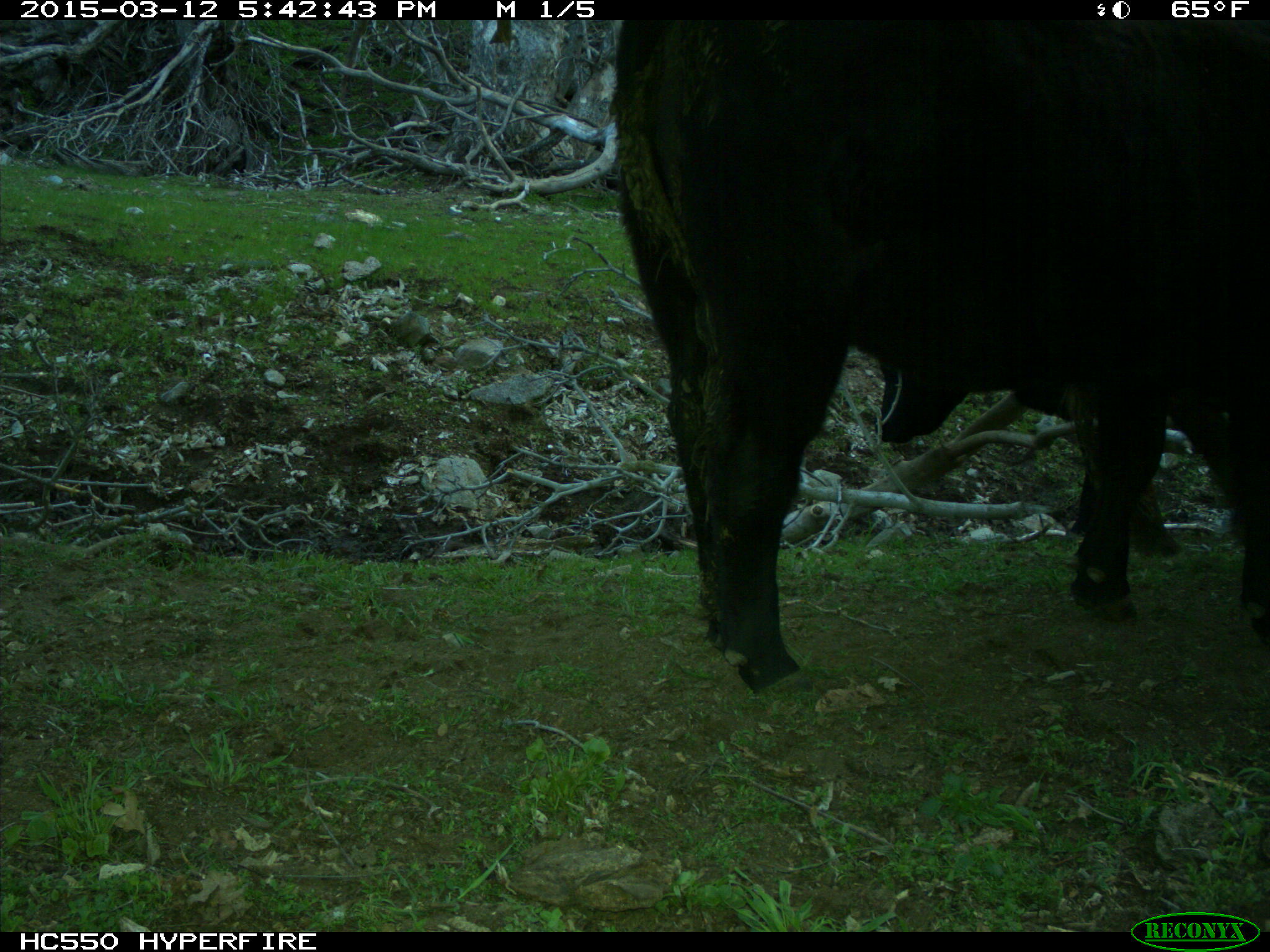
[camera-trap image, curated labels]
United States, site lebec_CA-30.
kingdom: Animalia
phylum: Chordata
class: Mammalia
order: Artiodactyla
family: Bovidae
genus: Bos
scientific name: Bos taurus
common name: domestic cow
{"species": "Bos taurus (domestic cow)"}